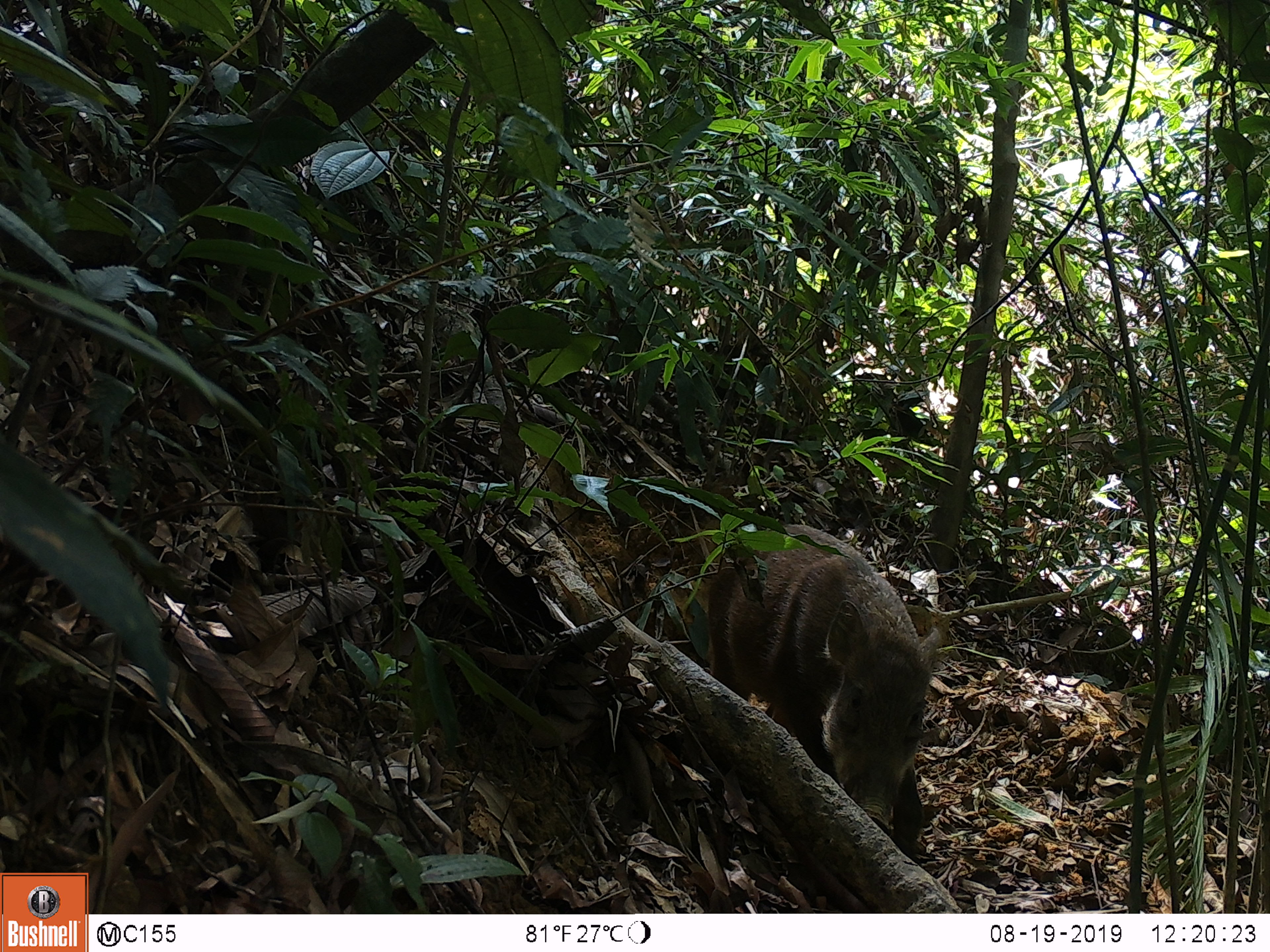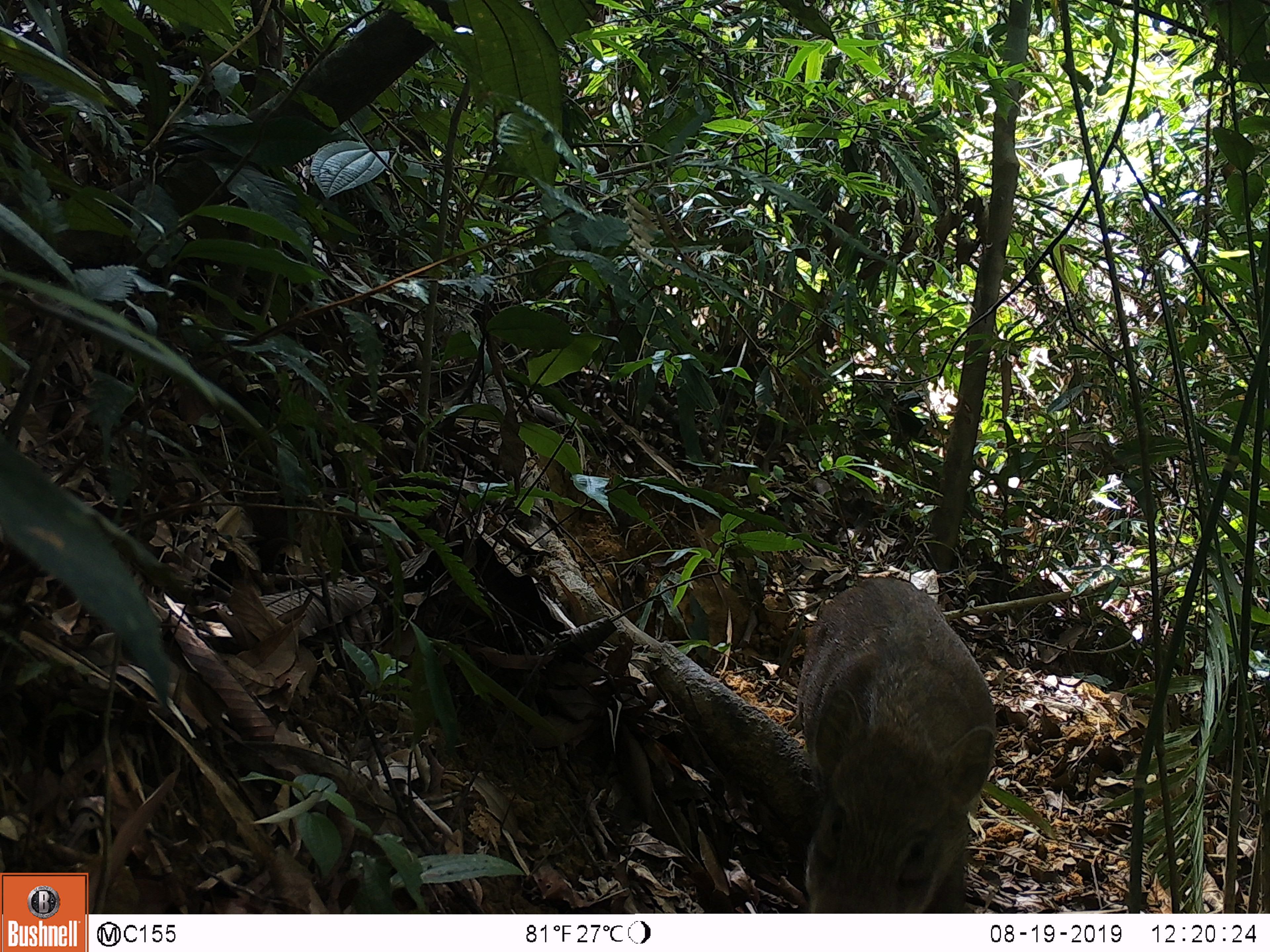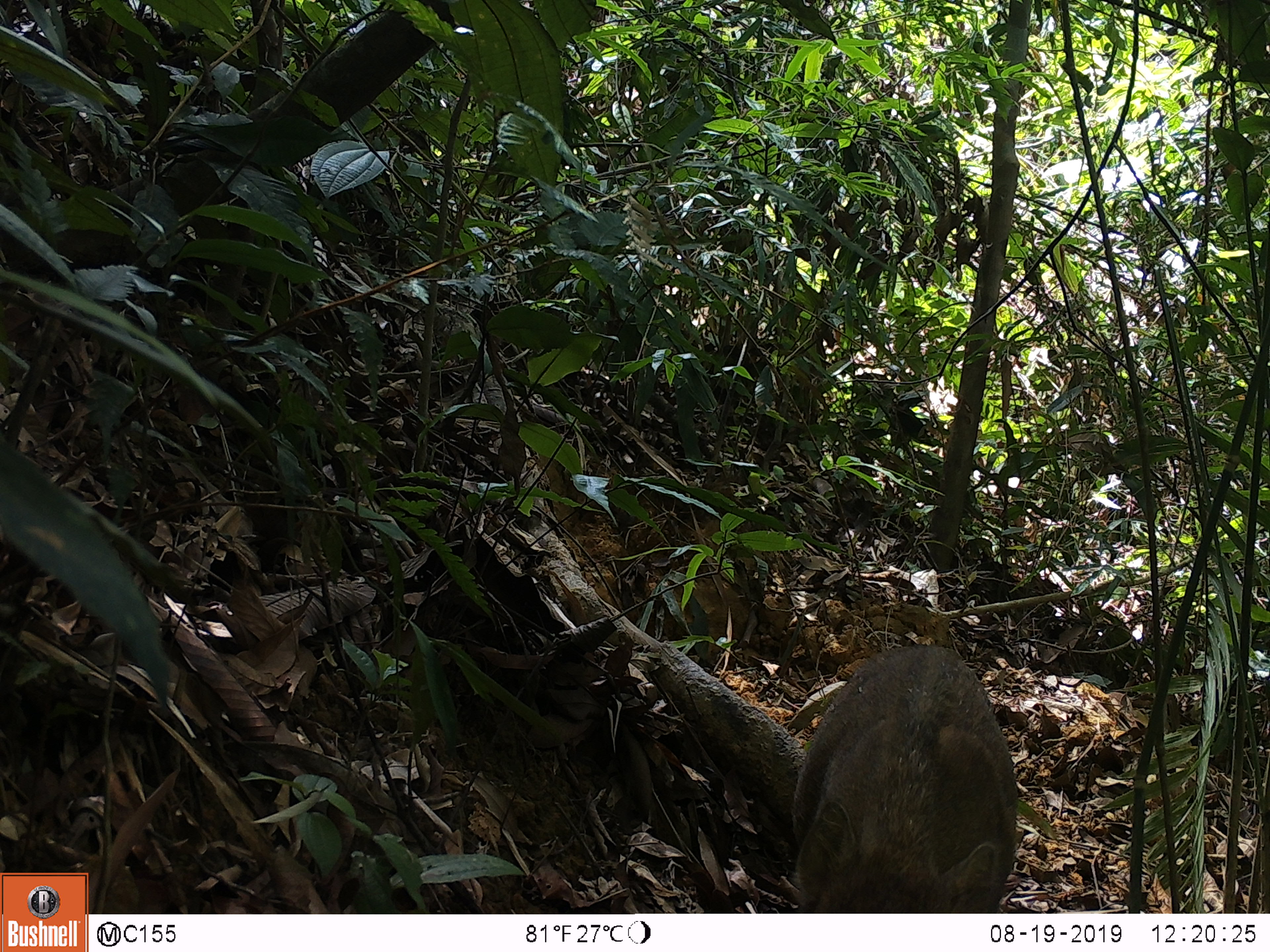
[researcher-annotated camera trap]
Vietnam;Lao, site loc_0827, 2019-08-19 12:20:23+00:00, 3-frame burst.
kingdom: Animalia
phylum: Chordata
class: Mammalia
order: Artiodactyla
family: Suidae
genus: Sus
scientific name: Sus scrofa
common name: eurasian wild pig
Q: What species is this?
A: Eurasian wild pig (Sus scrofa).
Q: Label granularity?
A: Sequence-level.